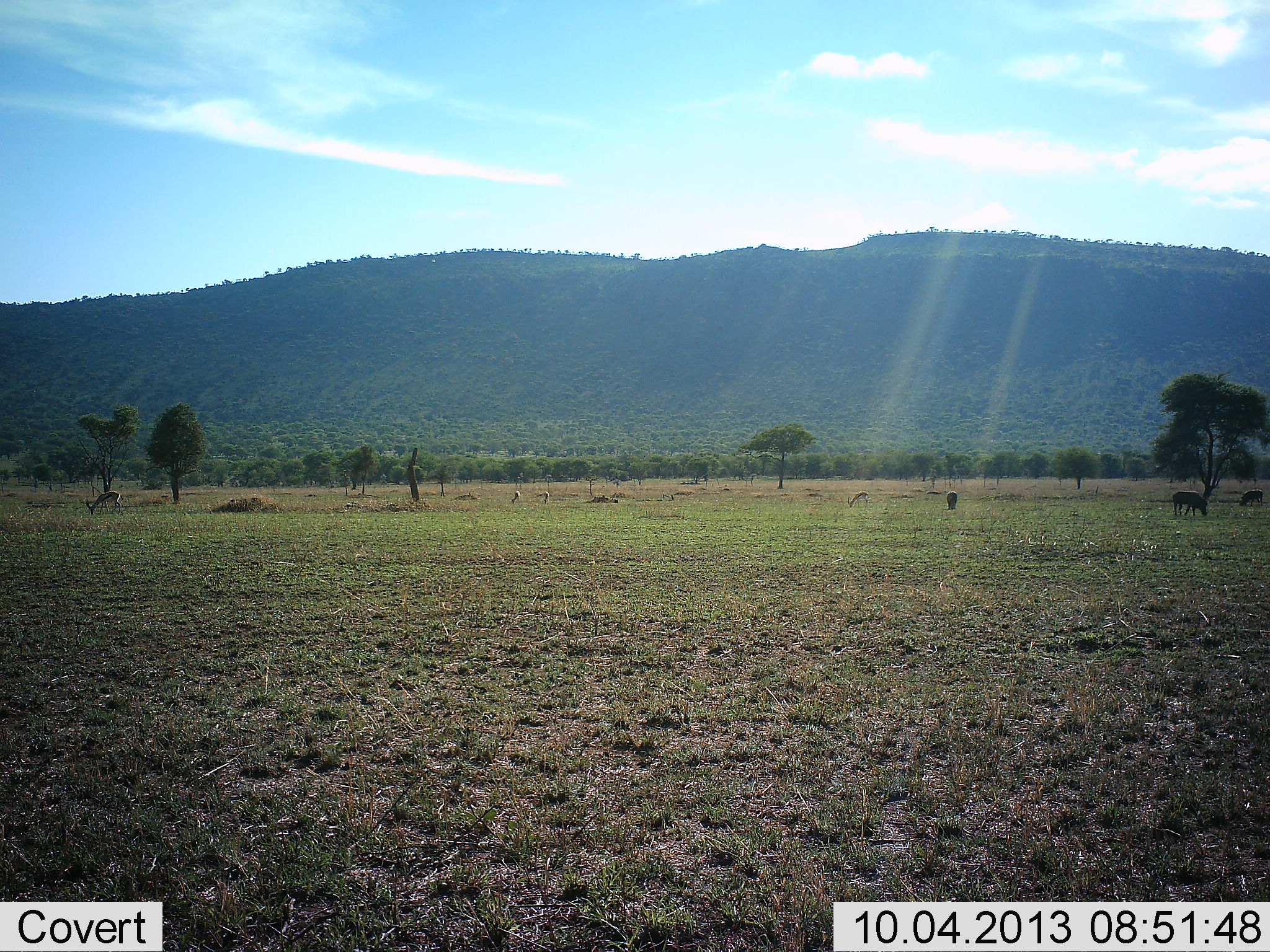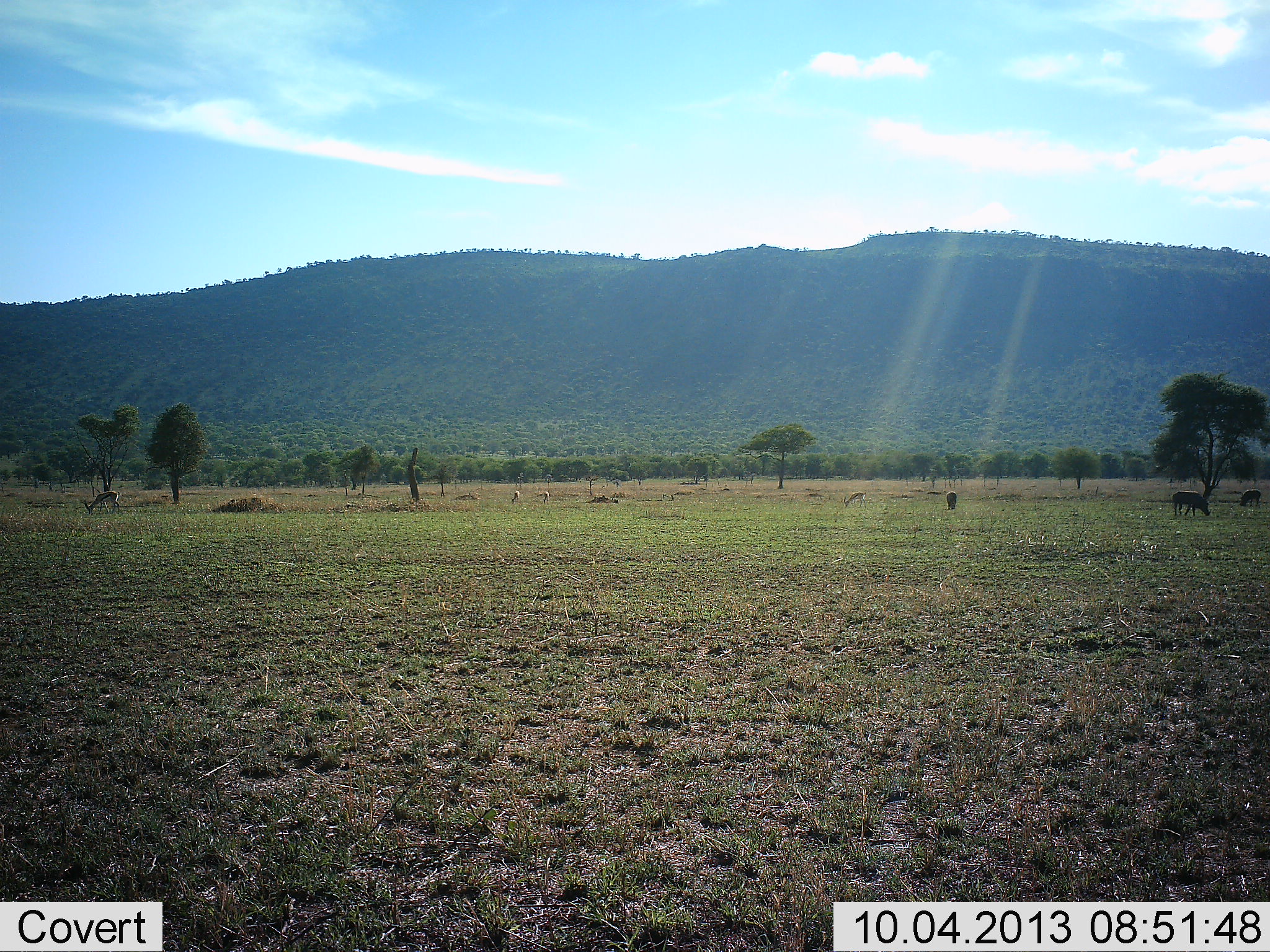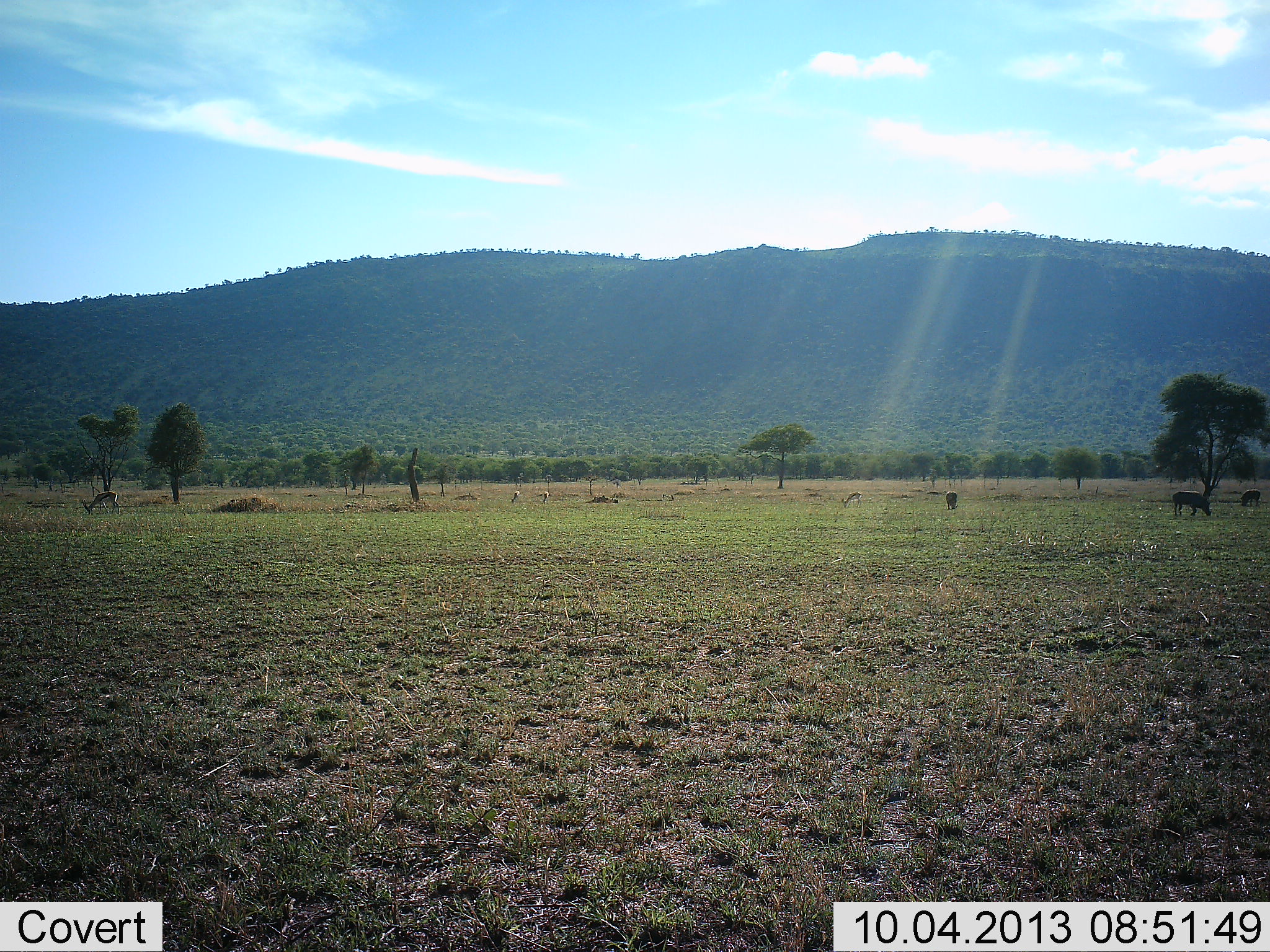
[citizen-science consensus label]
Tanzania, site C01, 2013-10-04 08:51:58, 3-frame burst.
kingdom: Animalia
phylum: Chordata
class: Mammalia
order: Artiodactyla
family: Bovidae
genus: Eudorcas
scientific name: Eudorcas thomsonii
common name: thomson's gazelle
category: gazellethomsons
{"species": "gazellethomsons (thomson's gazelle) (Eudorcas thomsonii)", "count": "4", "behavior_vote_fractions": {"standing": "42%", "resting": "8%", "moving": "8%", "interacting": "0%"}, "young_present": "0%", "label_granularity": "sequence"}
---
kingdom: Animalia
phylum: Chordata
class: Mammalia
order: Artiodactyla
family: Suidae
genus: Phacochoerus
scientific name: Phacochoerus africanus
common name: warthog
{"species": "warthog (Phacochoerus africanus)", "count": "3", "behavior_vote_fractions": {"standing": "0%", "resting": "0%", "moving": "0%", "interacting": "0%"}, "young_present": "0%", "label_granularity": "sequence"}